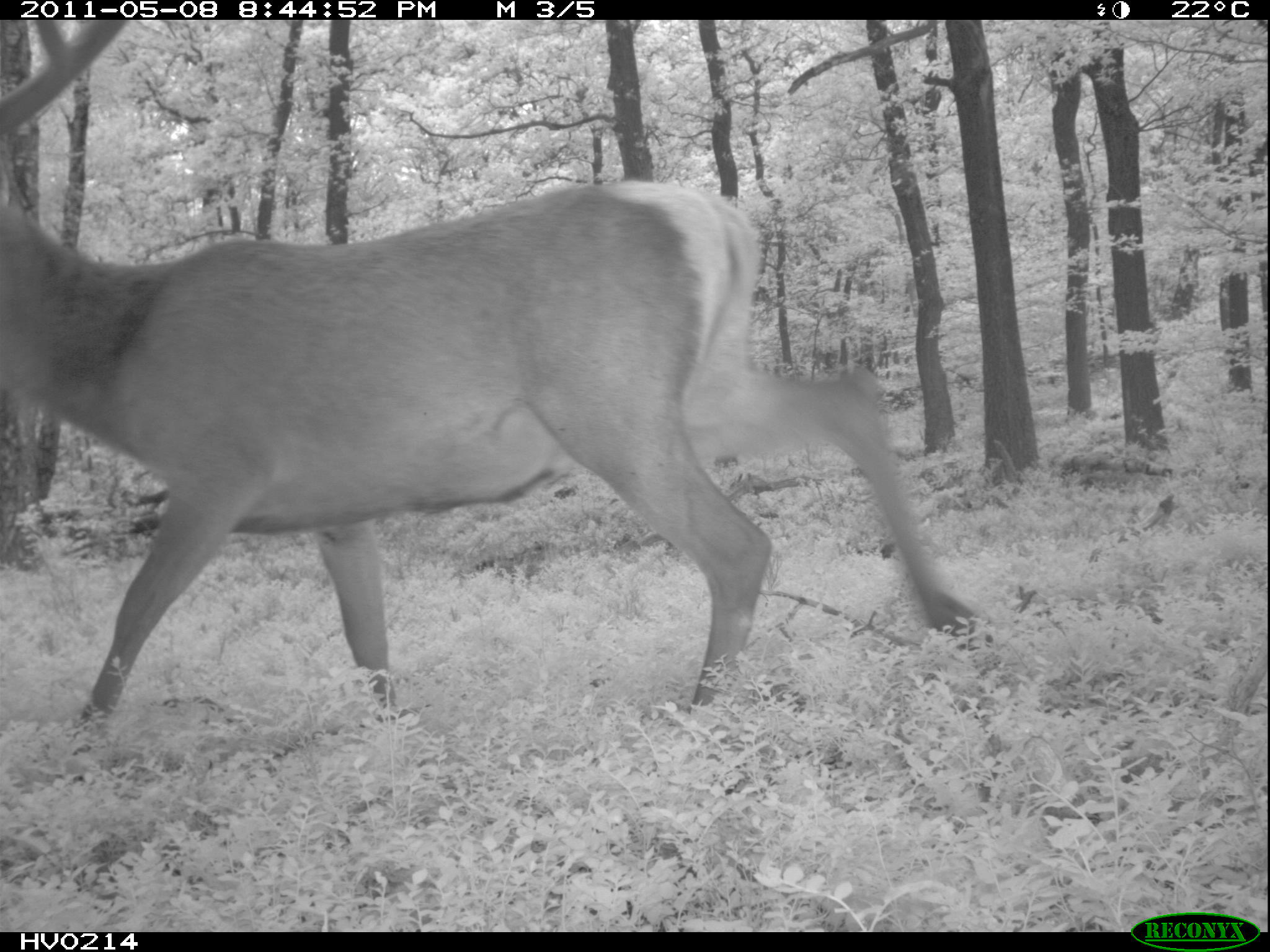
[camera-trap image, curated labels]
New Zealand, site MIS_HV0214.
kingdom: Animalia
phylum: Chordata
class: Mammalia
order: Artiodactyla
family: Cervidae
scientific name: Cervidae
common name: deer